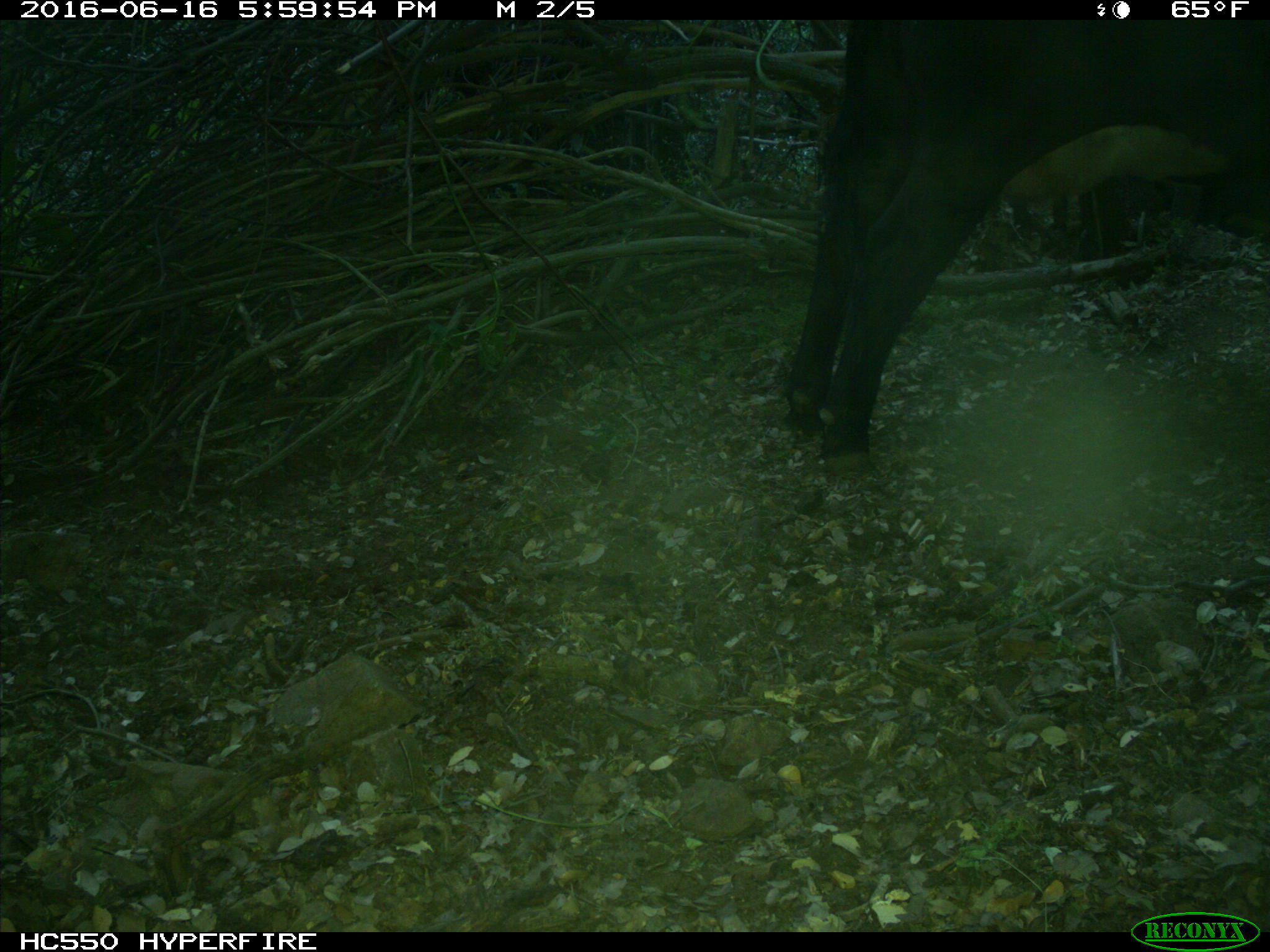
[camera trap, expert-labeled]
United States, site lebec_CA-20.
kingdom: Animalia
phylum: Chordata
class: Mammalia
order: Artiodactyla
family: Bovidae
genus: Bos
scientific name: Bos taurus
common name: domestic cow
Bos taurus (domestic cow).